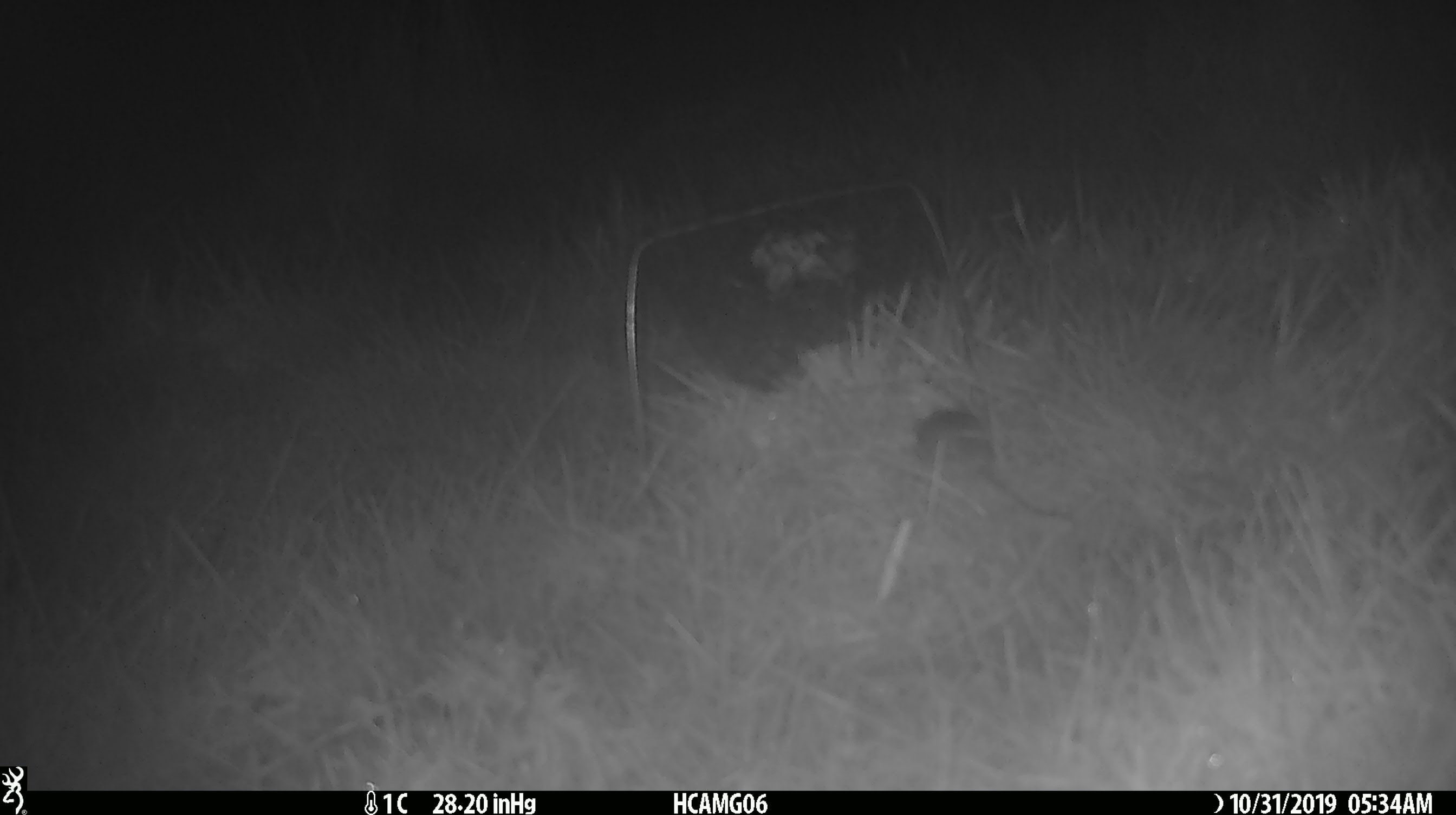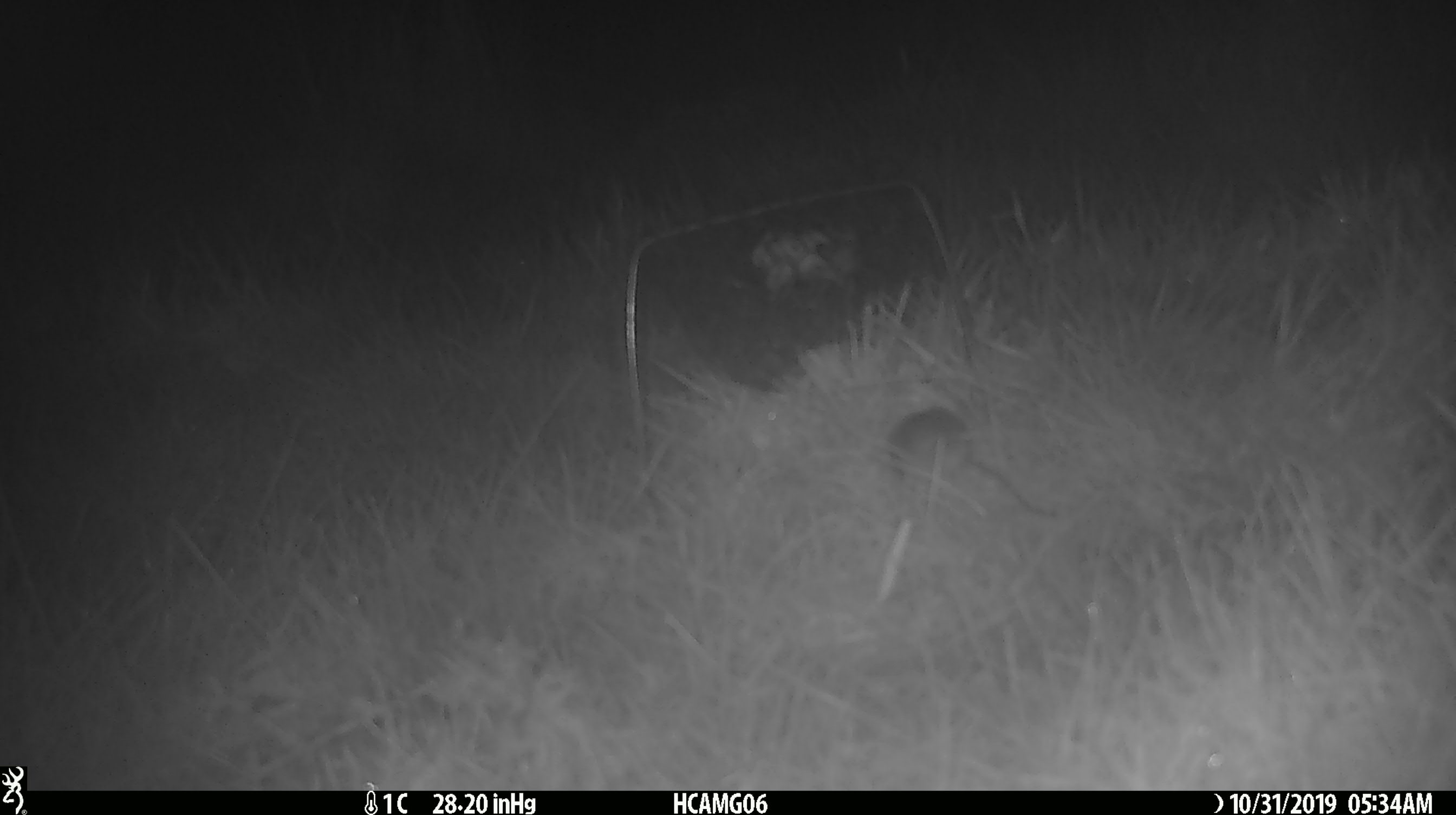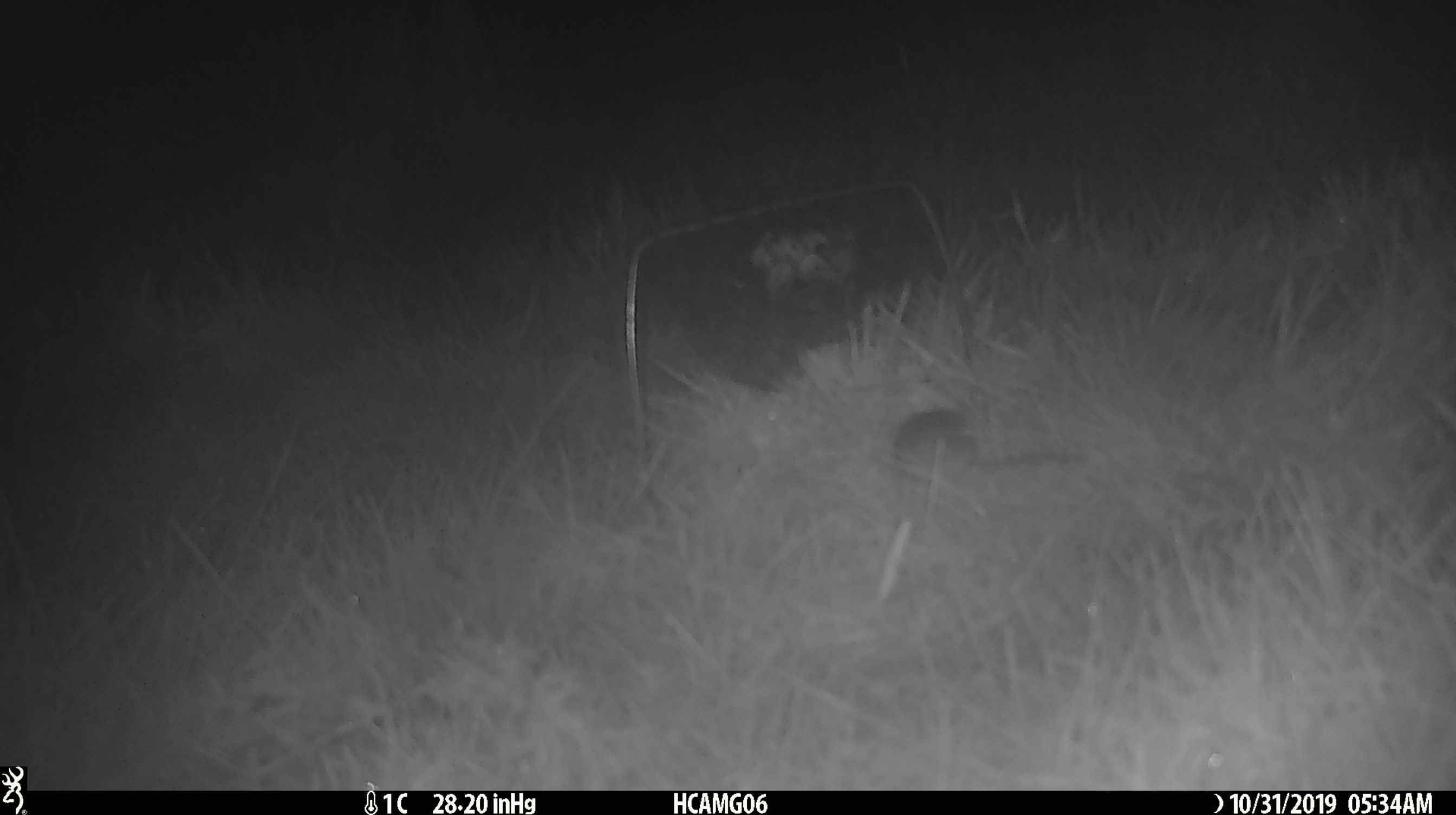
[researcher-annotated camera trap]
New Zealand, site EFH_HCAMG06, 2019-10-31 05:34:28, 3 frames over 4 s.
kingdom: Animalia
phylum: Chordata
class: Mammalia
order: Rodentia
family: Muridae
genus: Mus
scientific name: Mus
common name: mouse